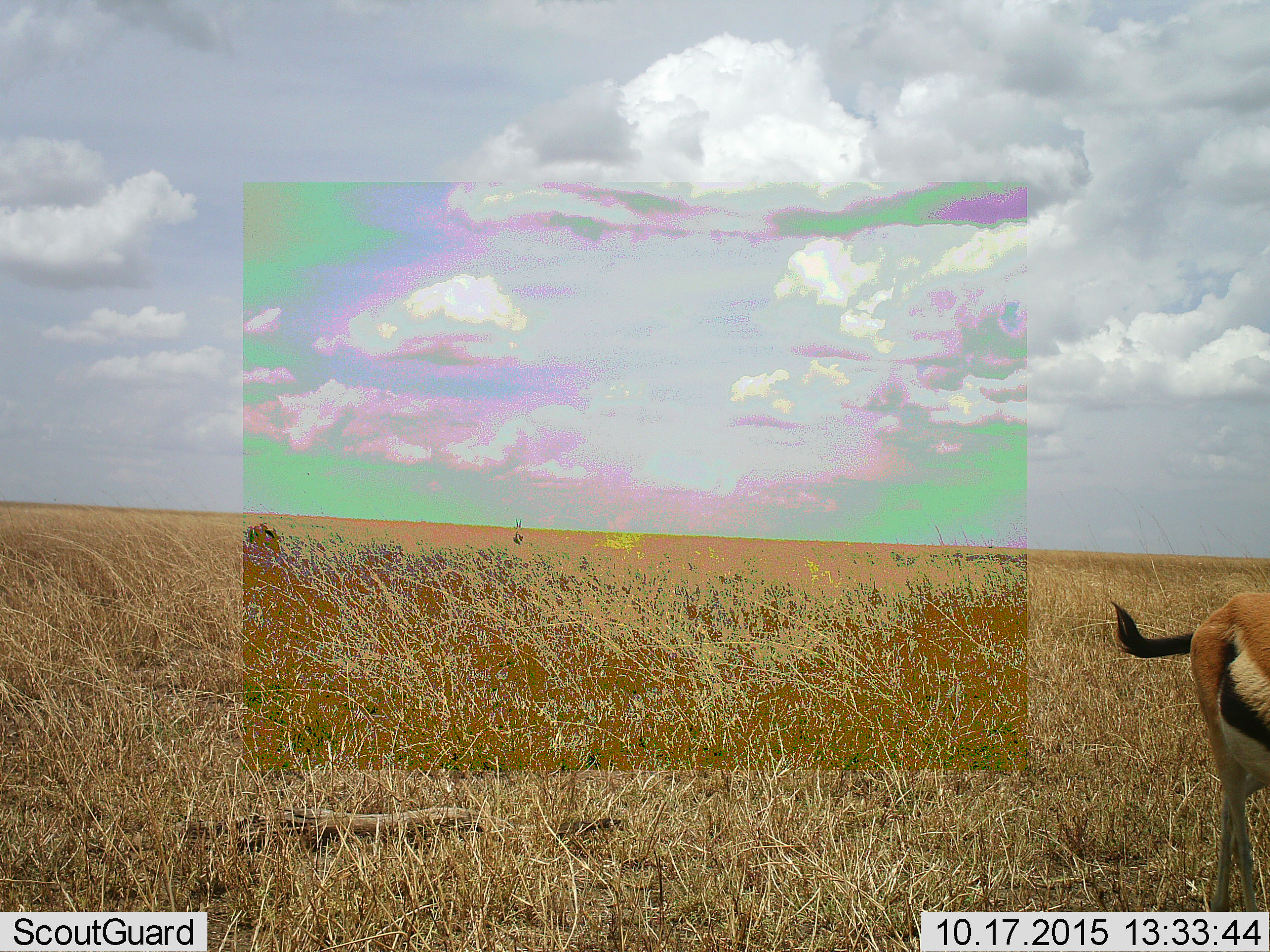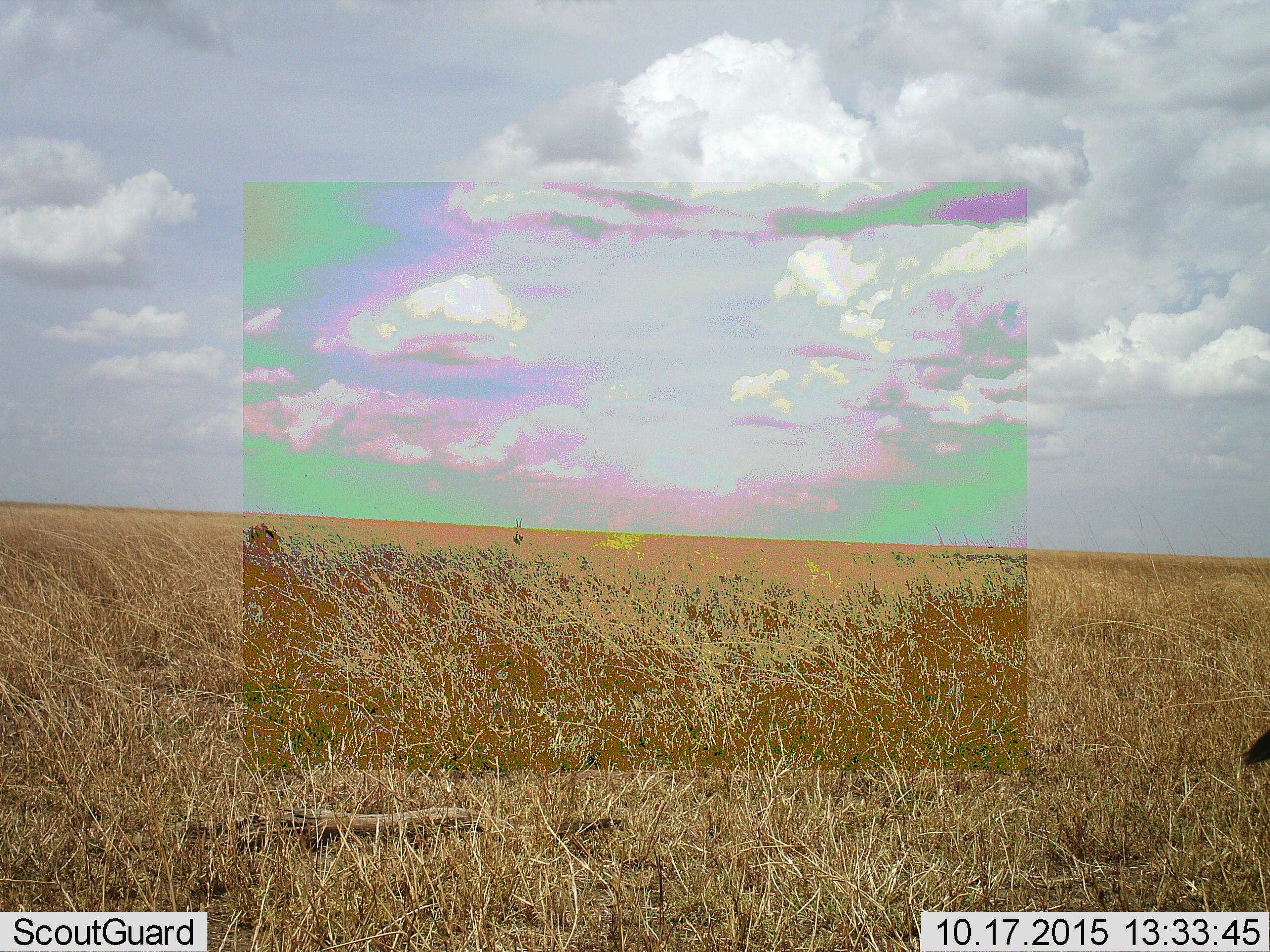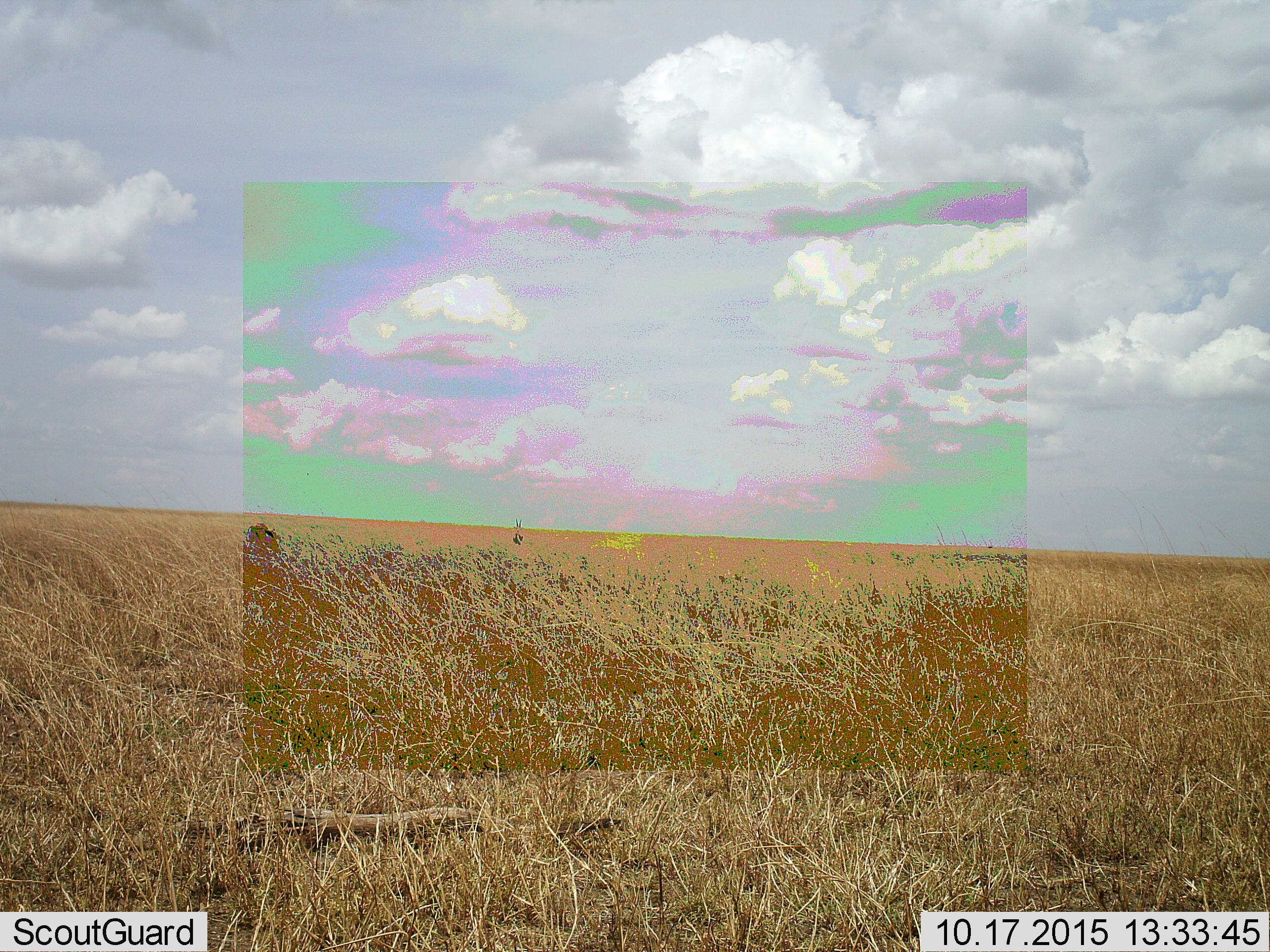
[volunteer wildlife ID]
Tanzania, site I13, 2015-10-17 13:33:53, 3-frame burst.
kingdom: Animalia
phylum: Chordata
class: Mammalia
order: Artiodactyla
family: Bovidae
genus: Eudorcas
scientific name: Eudorcas thomsonii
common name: thomson's gazelle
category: gazellethomsons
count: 1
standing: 60%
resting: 0%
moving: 60%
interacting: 0%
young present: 0%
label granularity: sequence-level